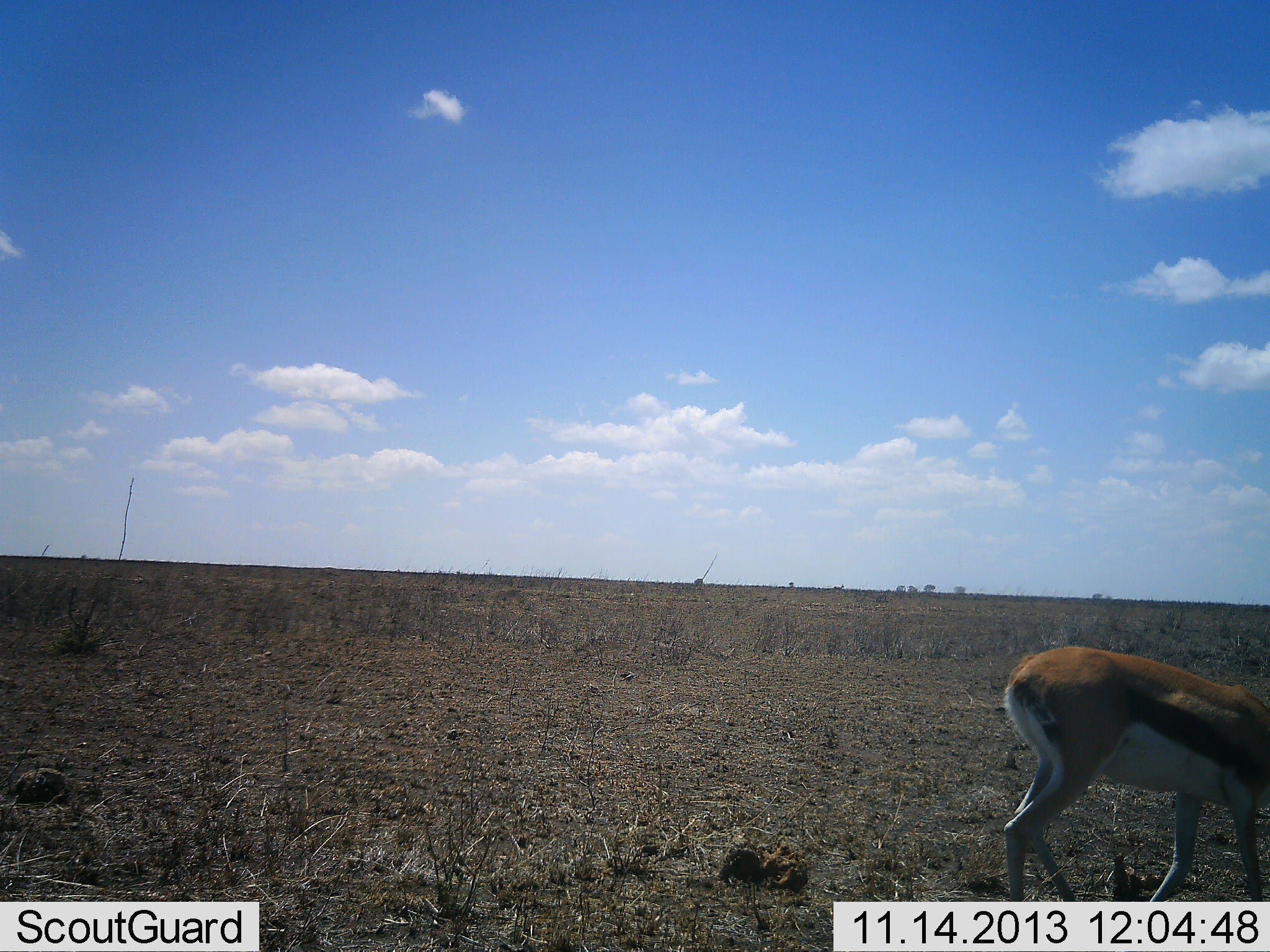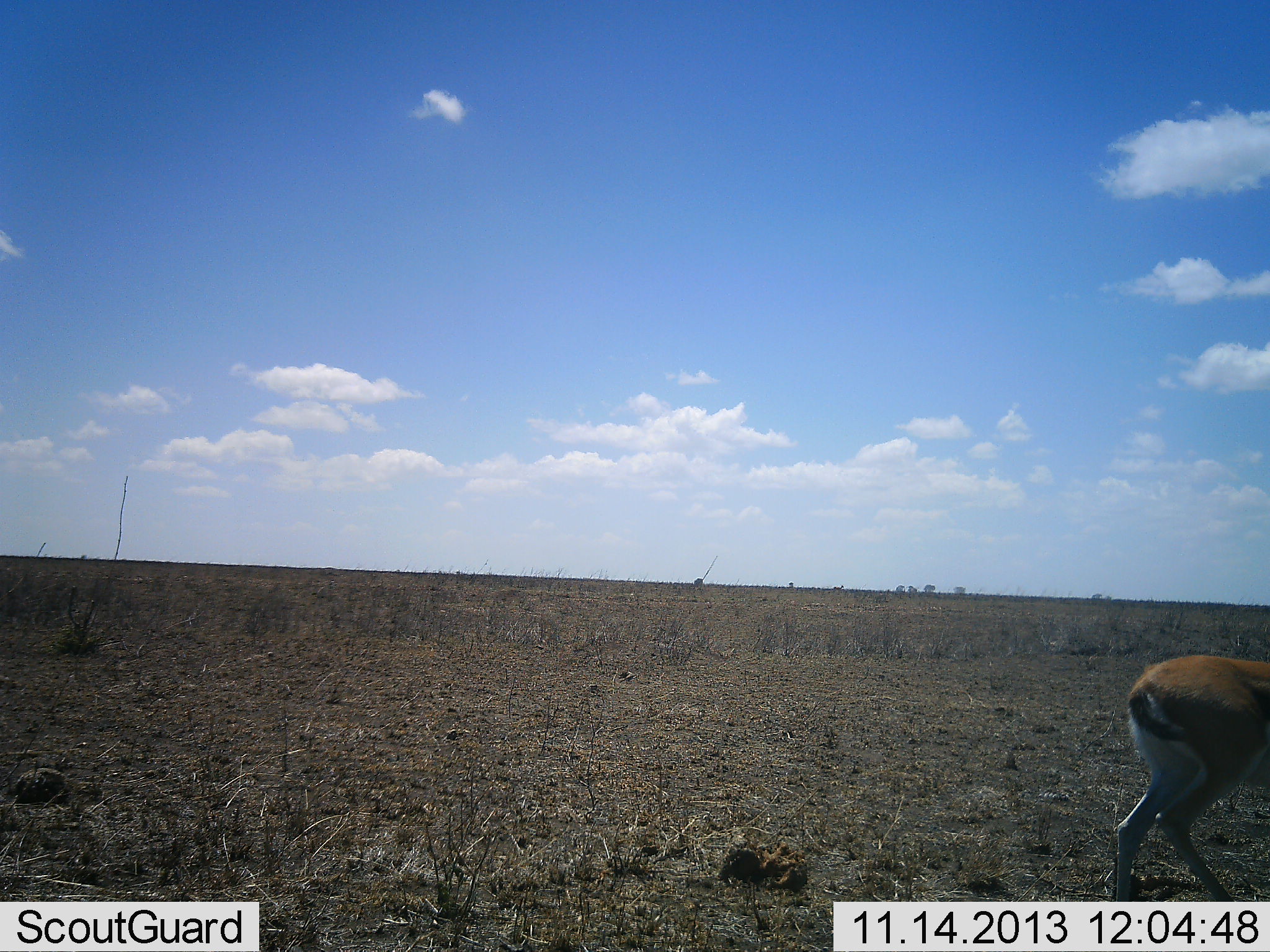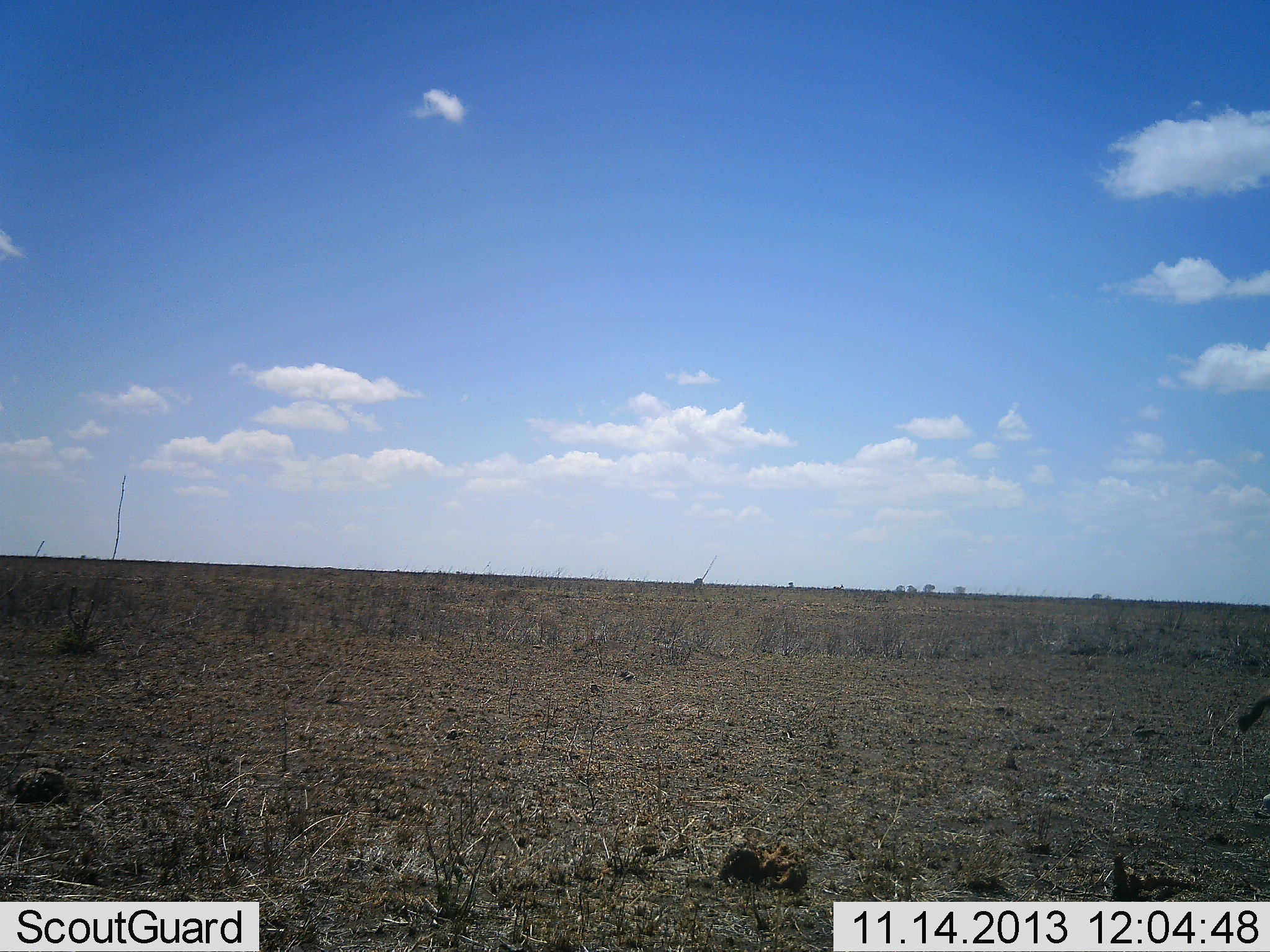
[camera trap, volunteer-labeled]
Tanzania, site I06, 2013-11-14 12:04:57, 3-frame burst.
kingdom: Animalia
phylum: Chordata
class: Mammalia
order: Artiodactyla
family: Bovidae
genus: Eudorcas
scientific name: Eudorcas thomsonii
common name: thomson's gazelle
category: gazellethomsons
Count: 1.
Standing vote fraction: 18%.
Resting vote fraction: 0%.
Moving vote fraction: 91%.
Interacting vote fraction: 0%.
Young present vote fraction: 0%.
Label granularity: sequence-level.